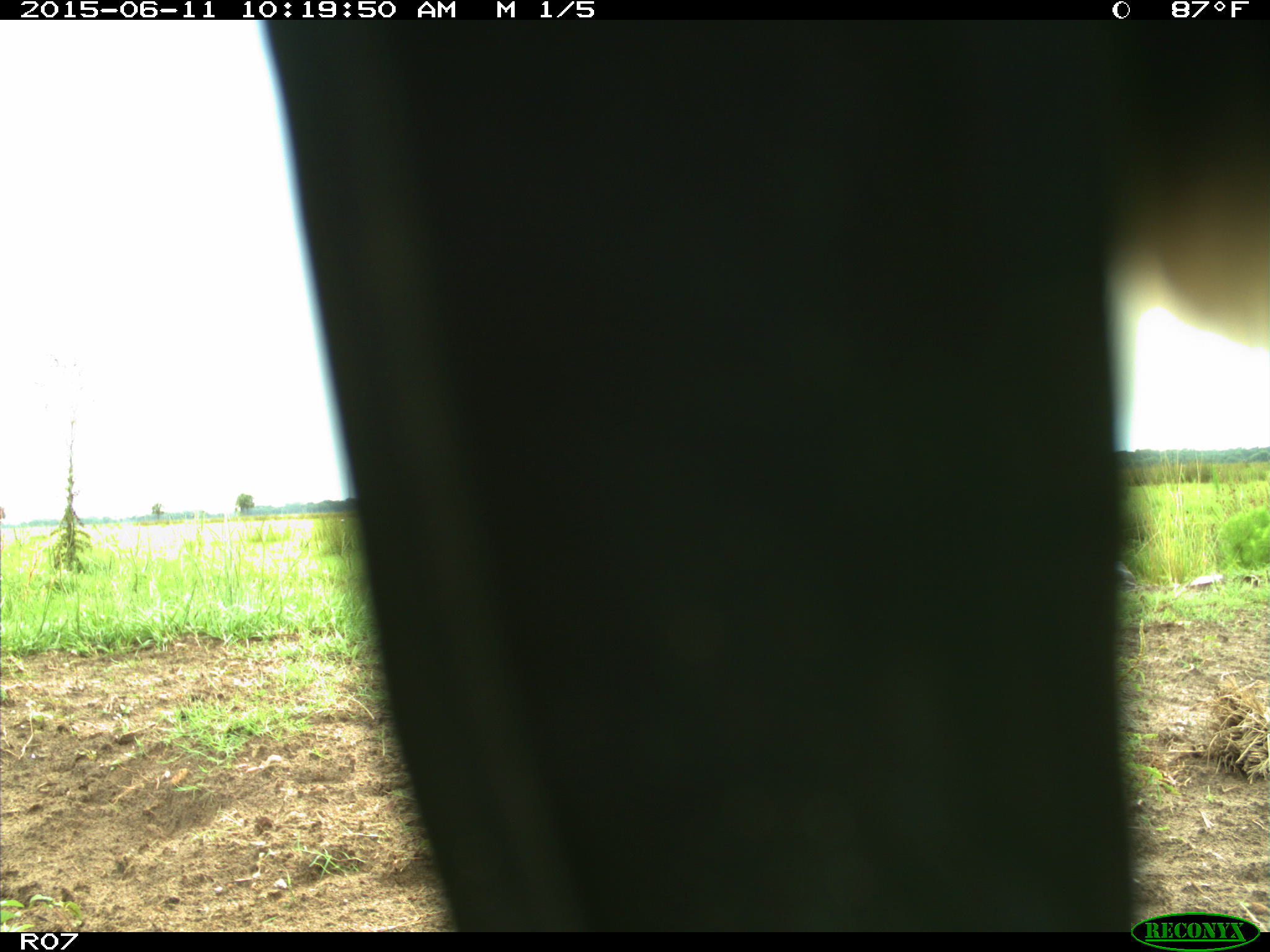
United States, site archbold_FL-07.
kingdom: Animalia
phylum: Chordata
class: Mammalia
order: Artiodactyla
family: Bovidae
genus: Bos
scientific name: Bos taurus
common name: domestic cow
Bos taurus (domestic cow).